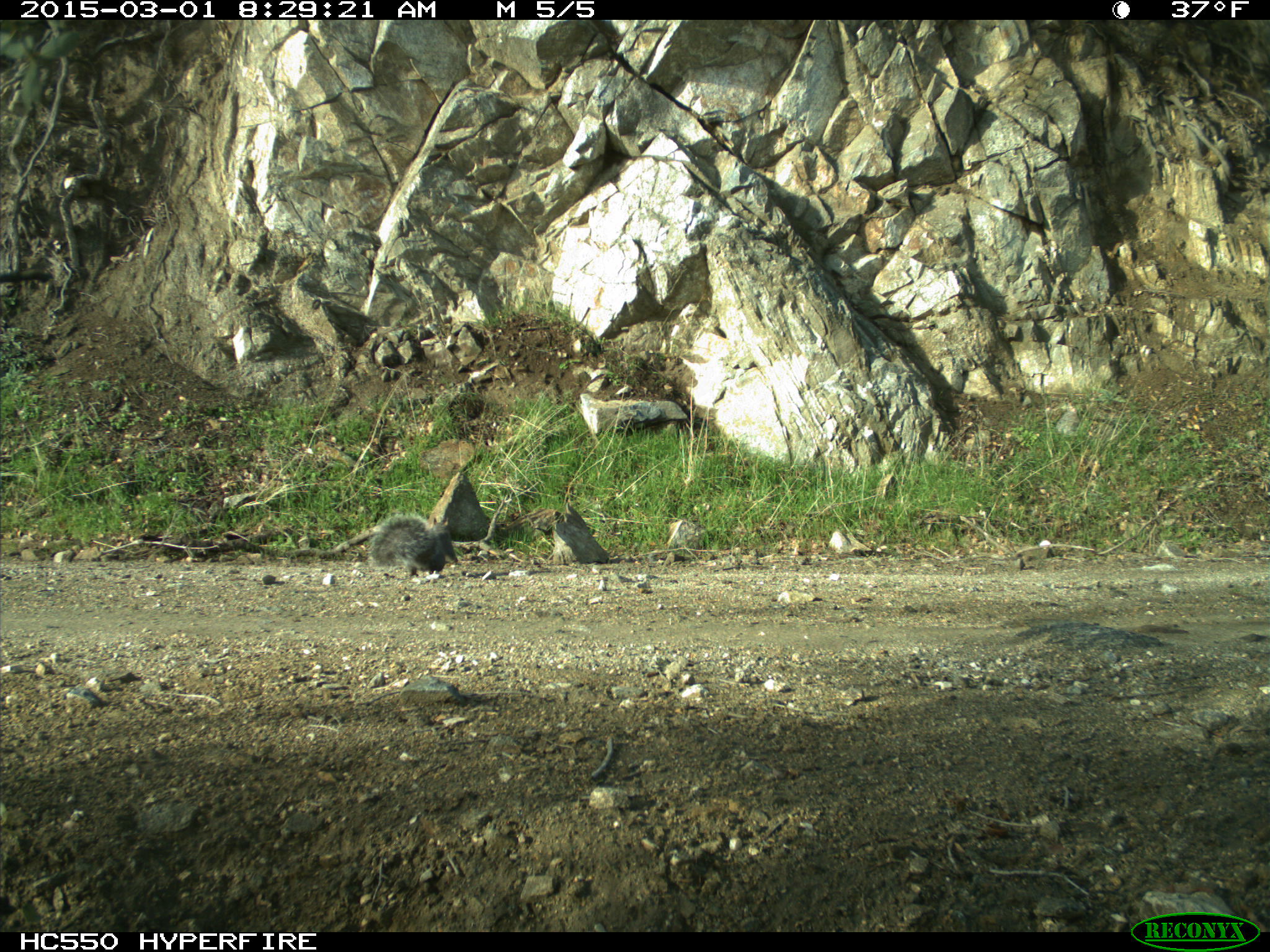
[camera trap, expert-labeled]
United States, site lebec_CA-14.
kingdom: Animalia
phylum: Chordata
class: Mammalia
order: Rodentia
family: Sciuridae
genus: Sciurus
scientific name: Sciurus carolinensis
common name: eastern gray squirrel